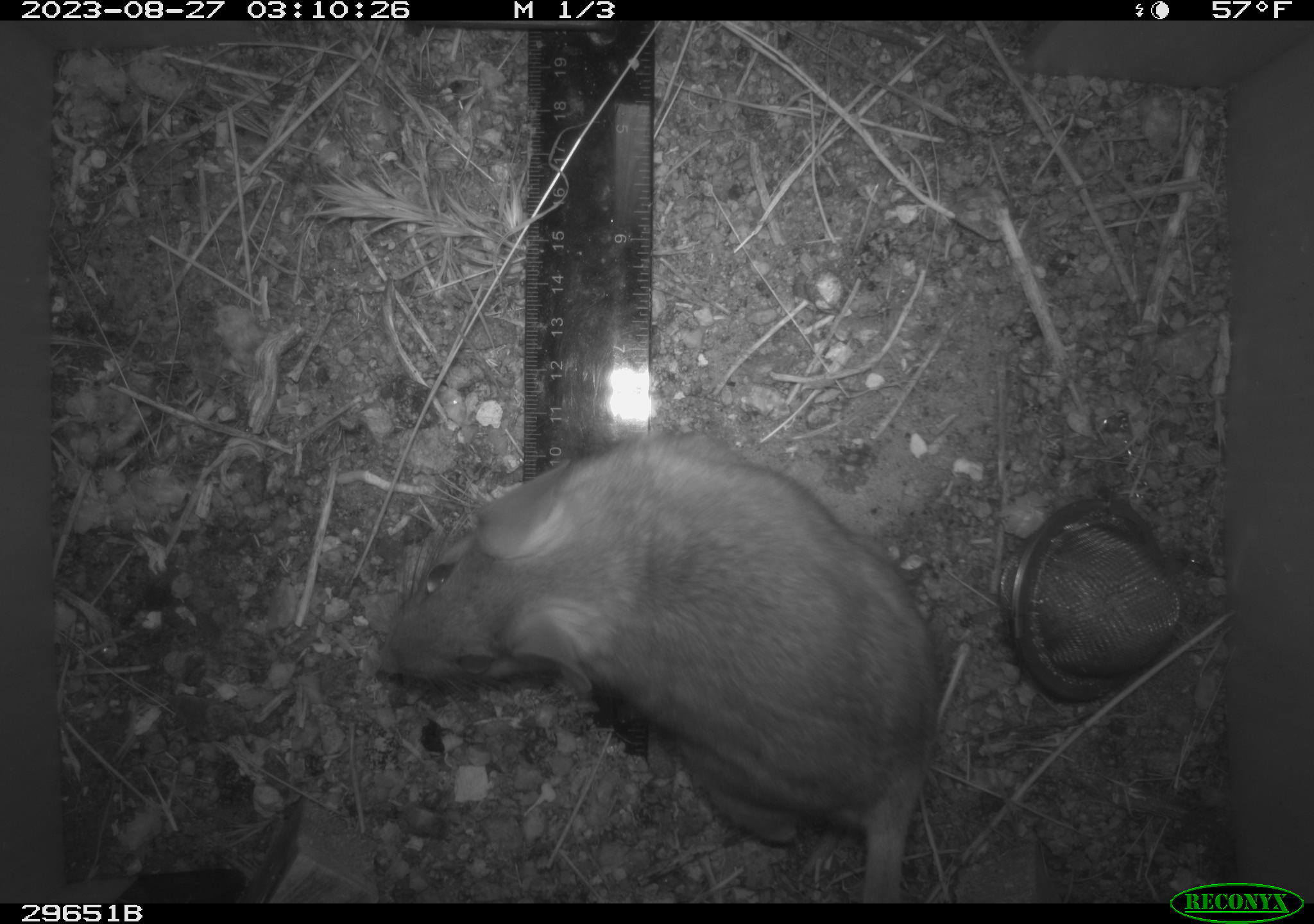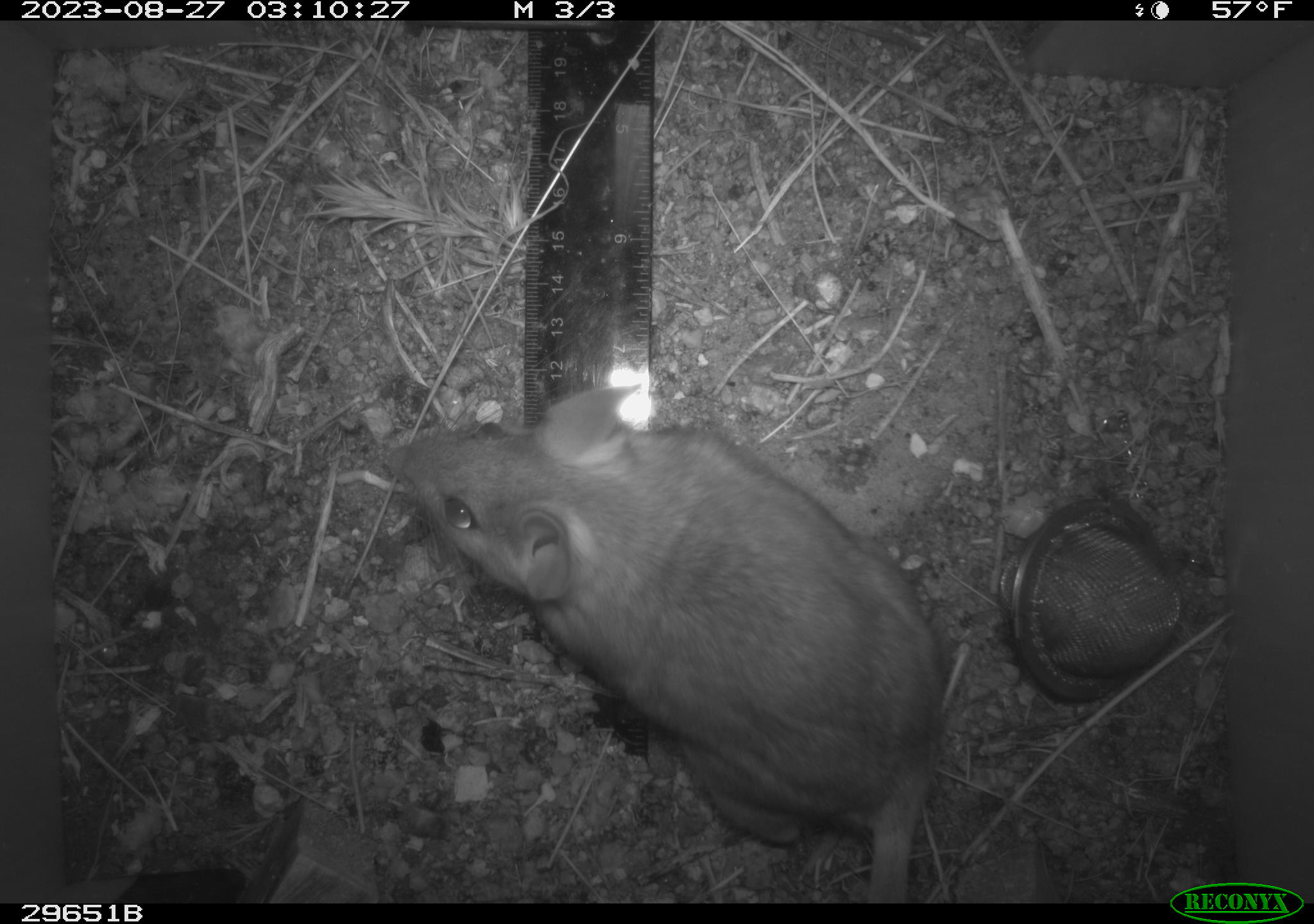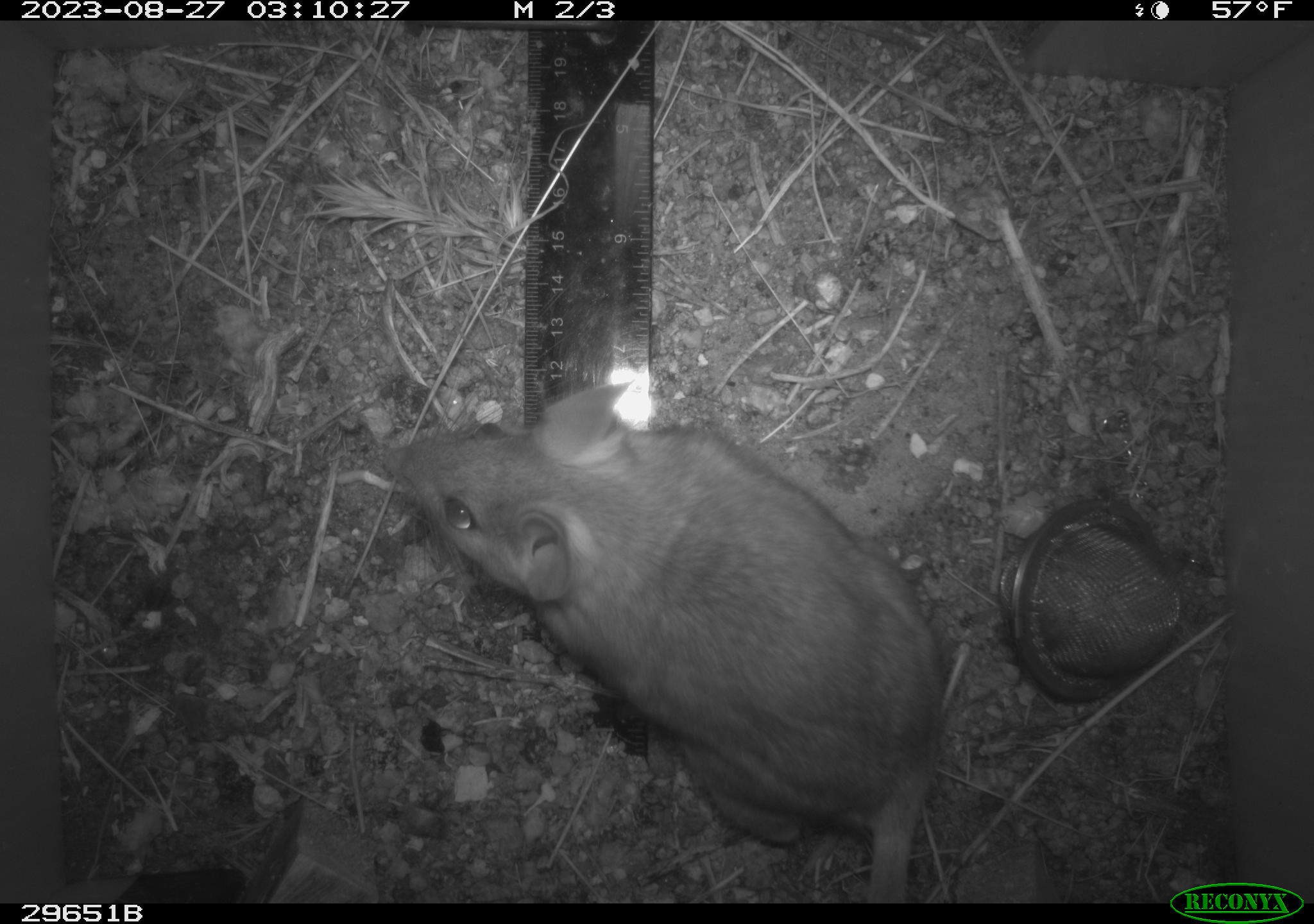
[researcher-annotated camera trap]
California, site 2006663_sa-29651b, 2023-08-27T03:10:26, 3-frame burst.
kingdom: Animalia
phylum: Chordata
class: Mammalia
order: Rodentia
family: Cricetidae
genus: Neotoma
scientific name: Neotoma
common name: pack rat or woodrat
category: neotoma species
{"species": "neotoma species (pack rat or woodrat) (Neotoma)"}